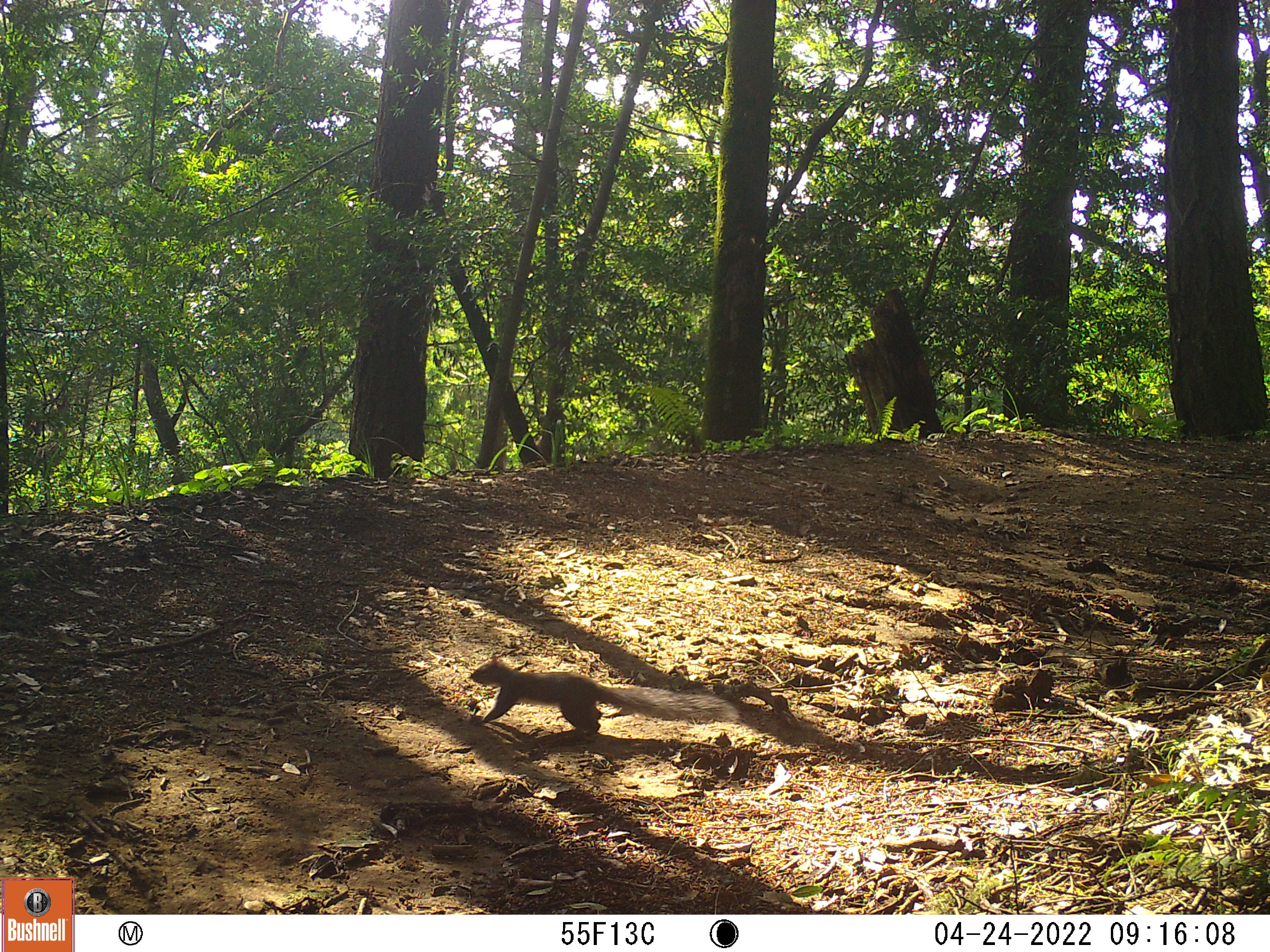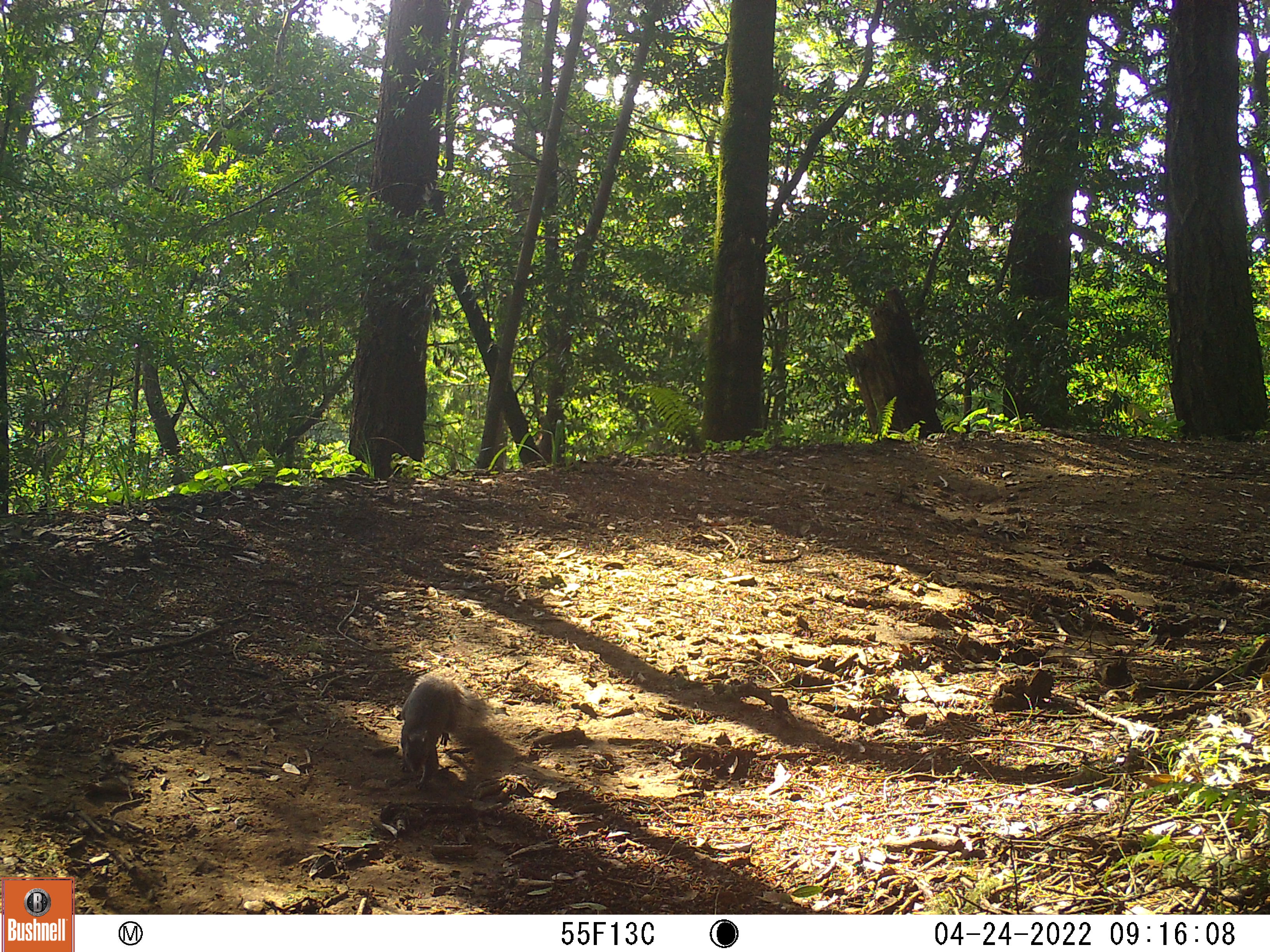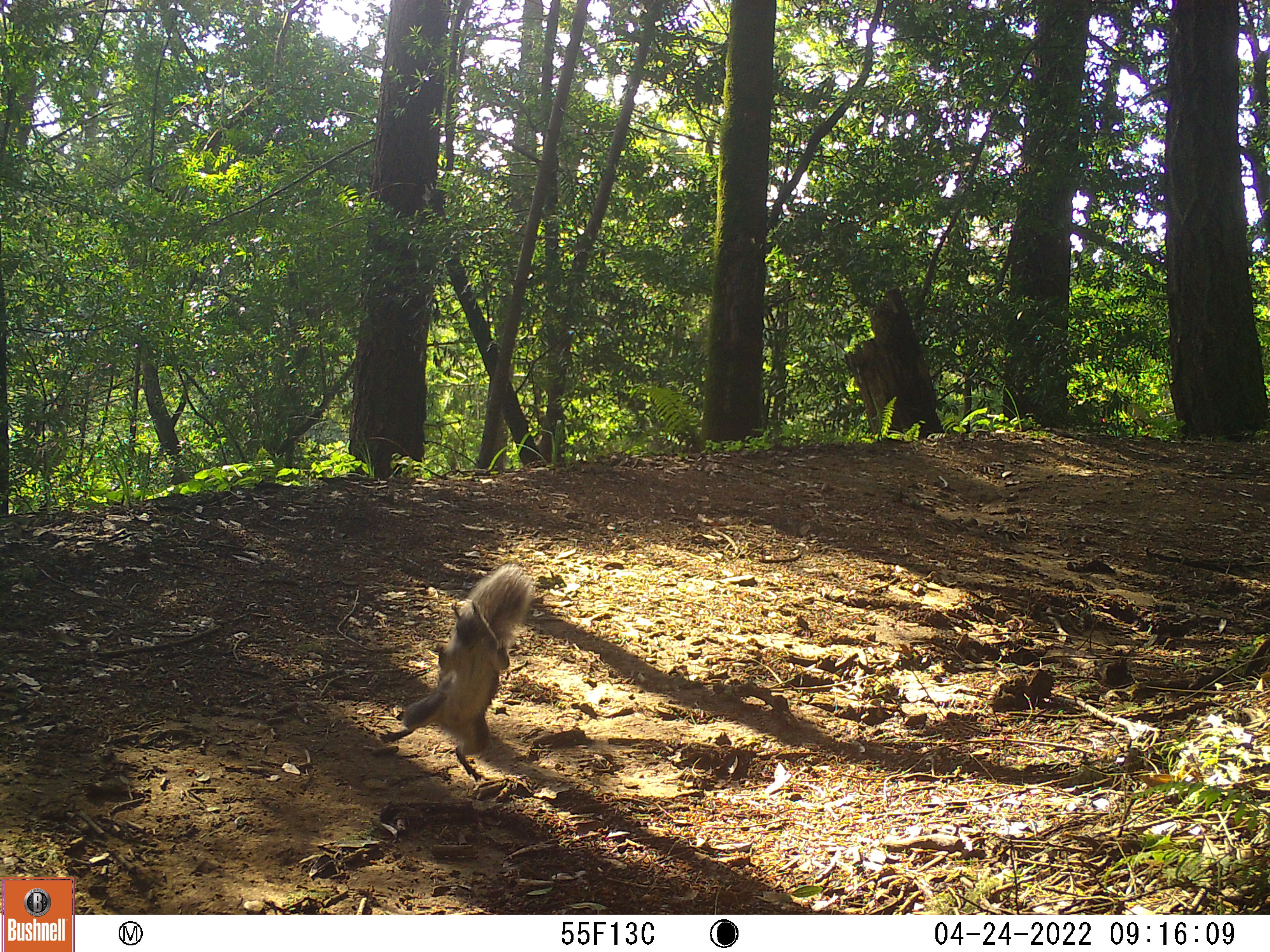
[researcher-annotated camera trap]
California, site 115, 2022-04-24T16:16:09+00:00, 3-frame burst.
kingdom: Animalia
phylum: Chordata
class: Mammalia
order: Rodentia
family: Sciuridae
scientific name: Sciuridae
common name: squirrel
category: unknown squirrel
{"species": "unknown squirrel (squirrel) (Sciuridae)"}